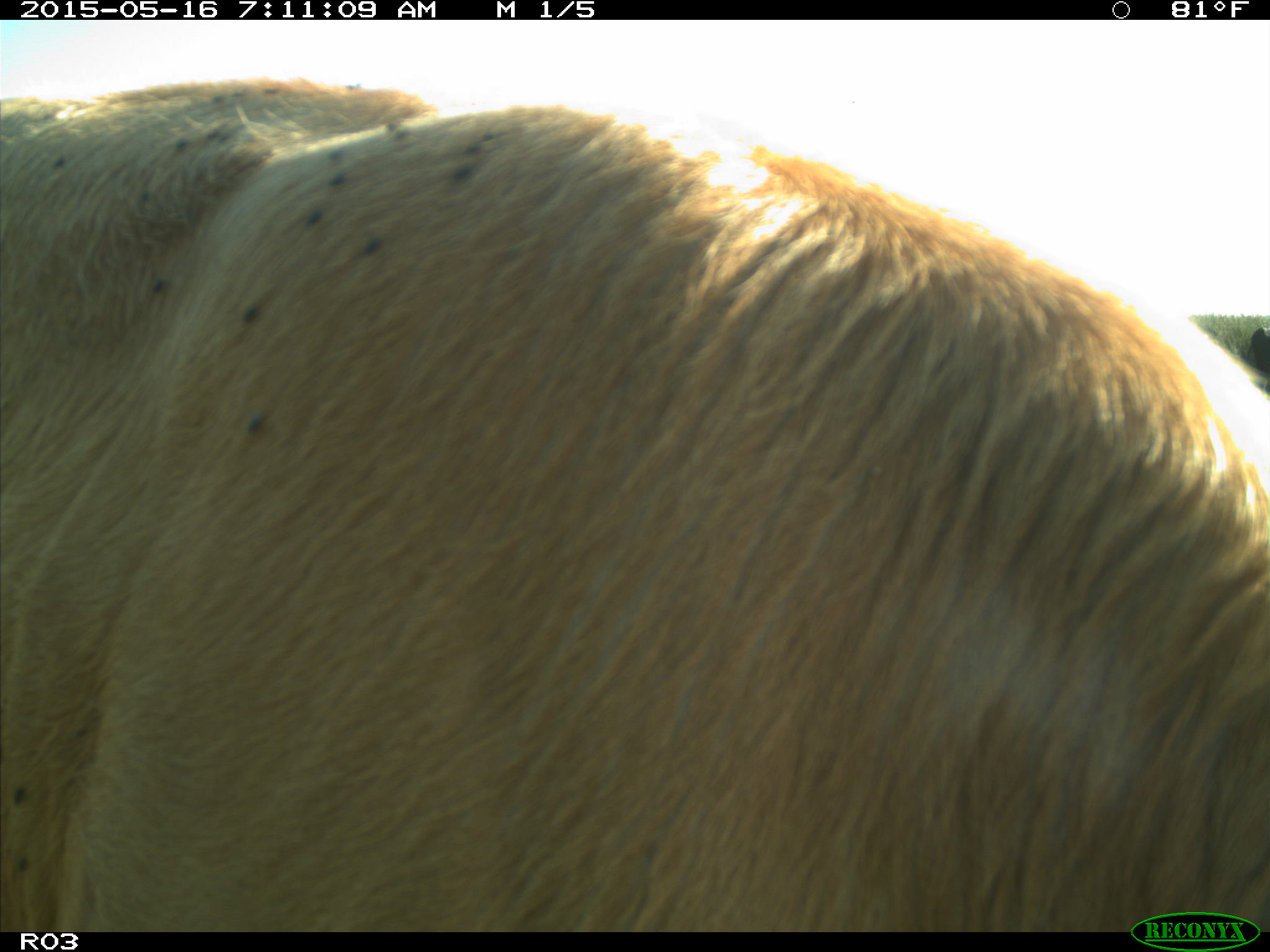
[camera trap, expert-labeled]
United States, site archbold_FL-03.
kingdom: Animalia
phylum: Chordata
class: Mammalia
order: Artiodactyla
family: Bovidae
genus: Bos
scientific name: Bos taurus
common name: domestic cow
Bos taurus (domestic cow).